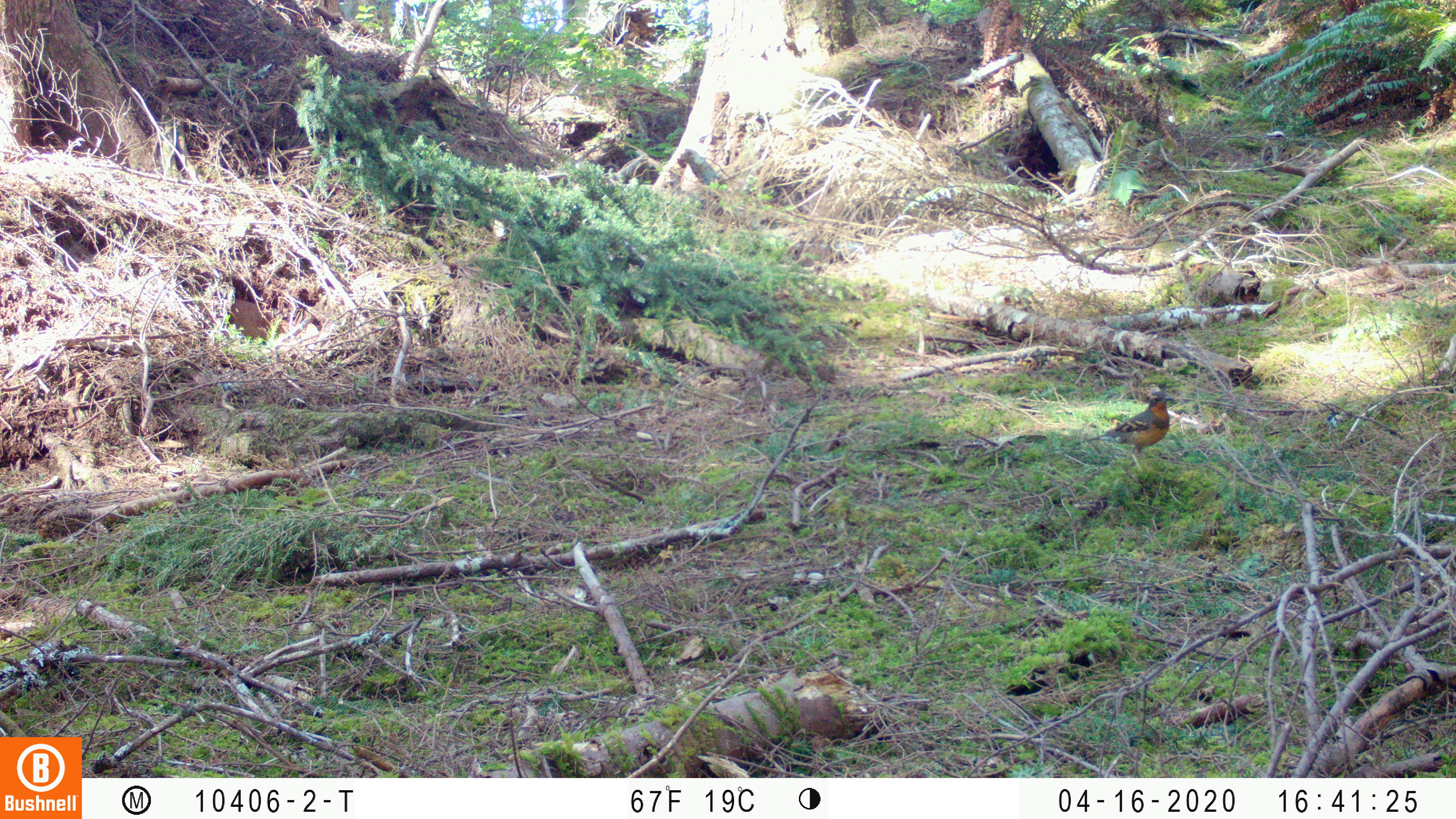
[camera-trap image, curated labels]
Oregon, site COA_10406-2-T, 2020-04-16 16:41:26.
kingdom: Animalia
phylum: Chordata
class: Aves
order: Passeriformes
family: Turdidae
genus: Ixoreus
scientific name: Ixoreus naevius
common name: varied thrush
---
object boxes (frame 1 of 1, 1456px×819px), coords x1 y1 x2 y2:
varied thrush: 1069 395 1173 462